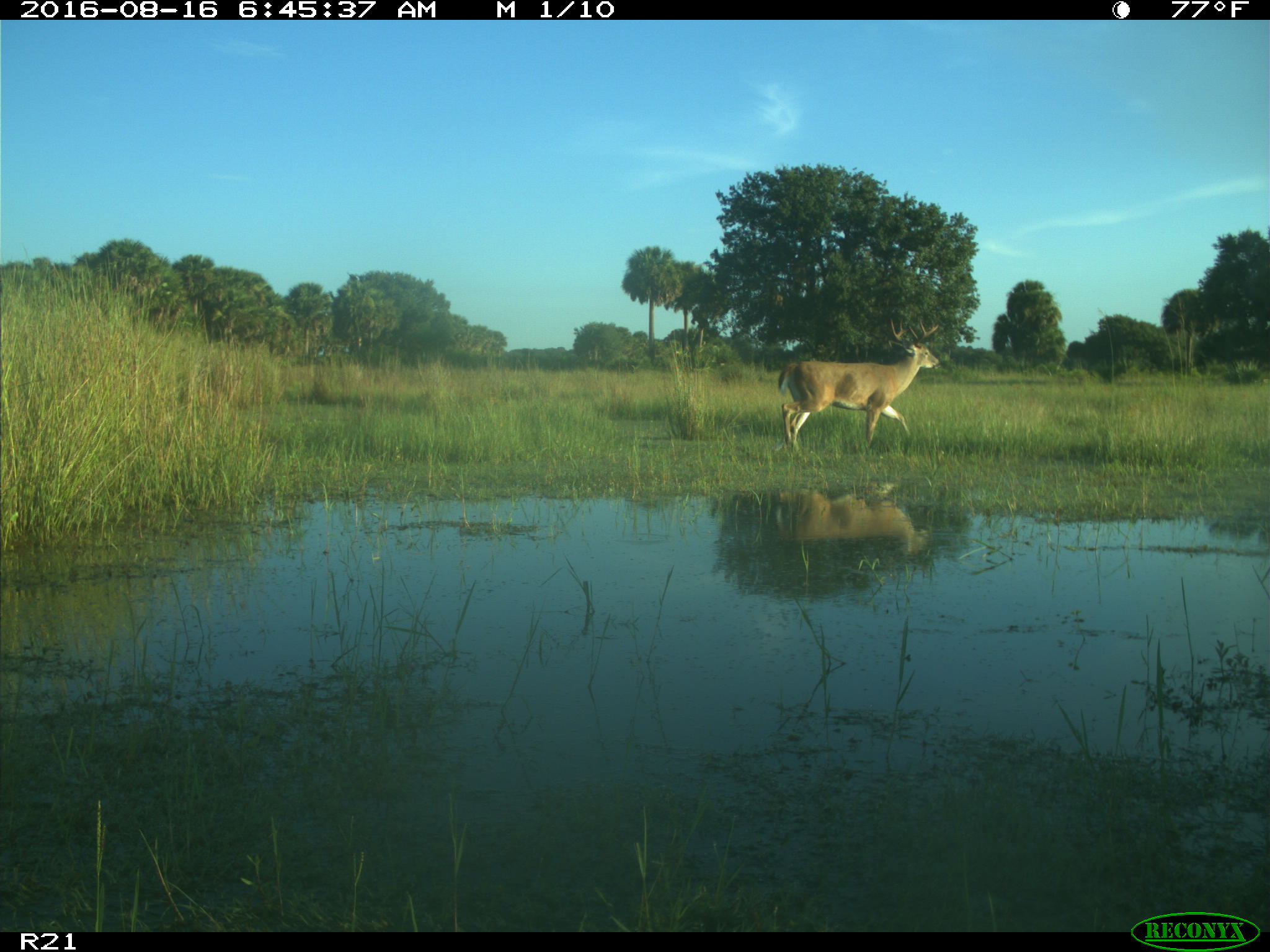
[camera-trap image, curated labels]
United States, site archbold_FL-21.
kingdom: Animalia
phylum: Chordata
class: Mammalia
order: Artiodactyla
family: Cervidae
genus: Odocoileus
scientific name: Odocoileus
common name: deer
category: unidentified deer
Unidentified deer (deer) (Odocoileus).